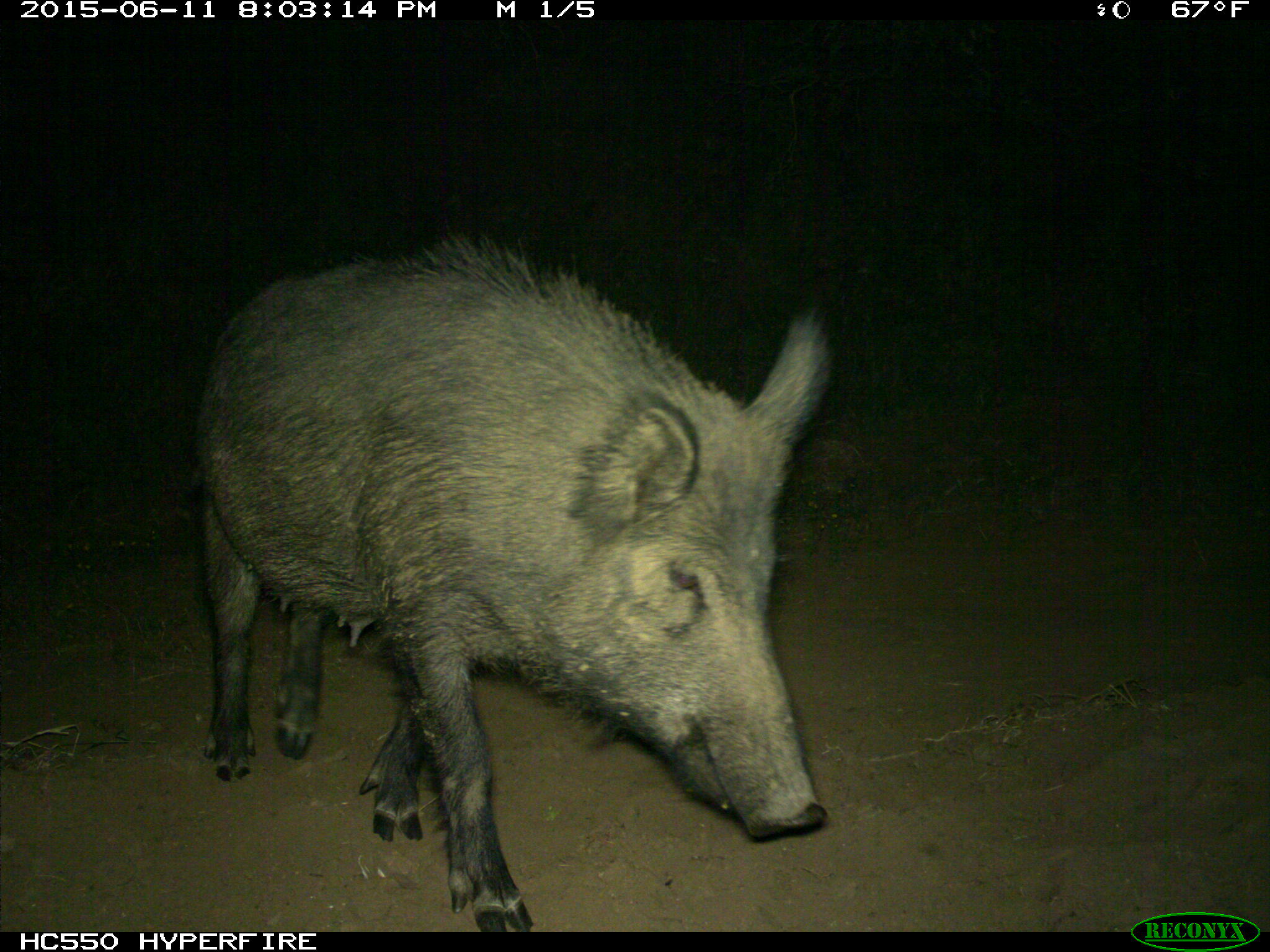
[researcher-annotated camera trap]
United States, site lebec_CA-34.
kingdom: Animalia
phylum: Chordata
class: Mammalia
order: Artiodactyla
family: Suidae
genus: Sus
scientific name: Sus scrofa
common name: wild boar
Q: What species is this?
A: Sus scrofa (wild boar).